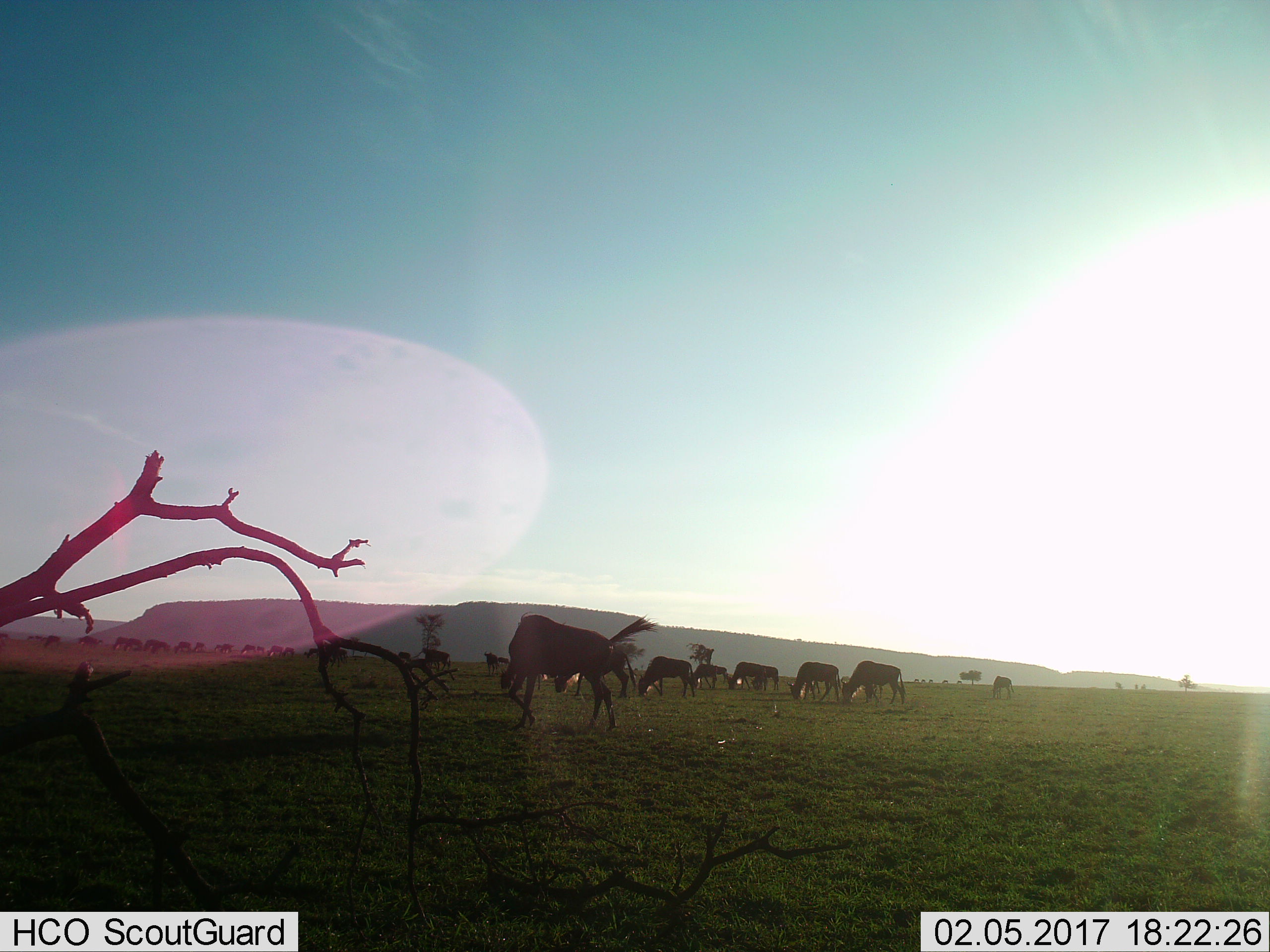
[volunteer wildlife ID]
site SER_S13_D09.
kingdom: Animalia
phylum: Chordata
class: Mammalia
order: Artiodactyla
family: Bovidae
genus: Connochaetes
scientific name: Connochaetes taurinus taurinus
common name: blue wildebeest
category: wildebeestblue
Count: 11-50.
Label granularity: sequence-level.